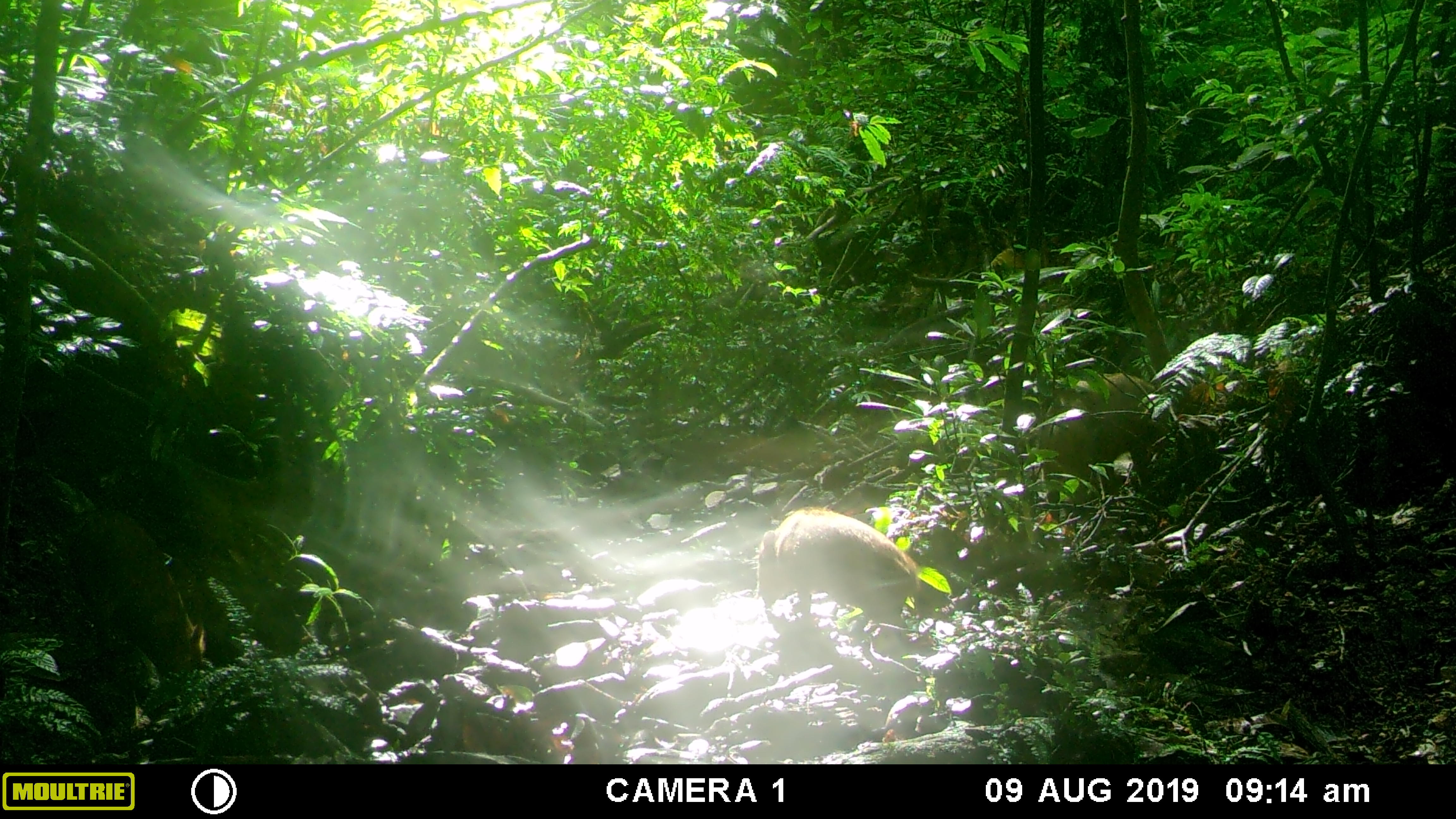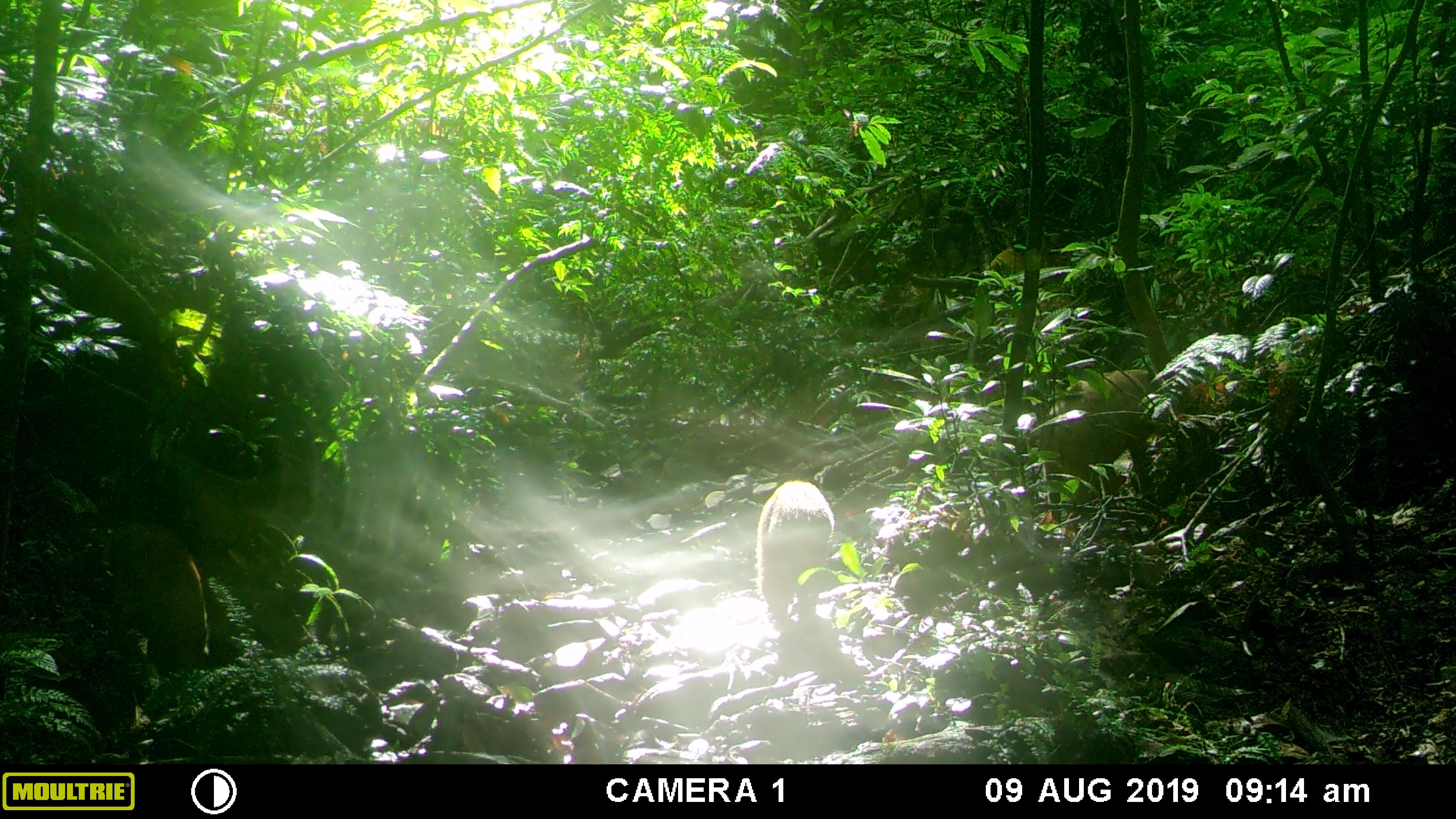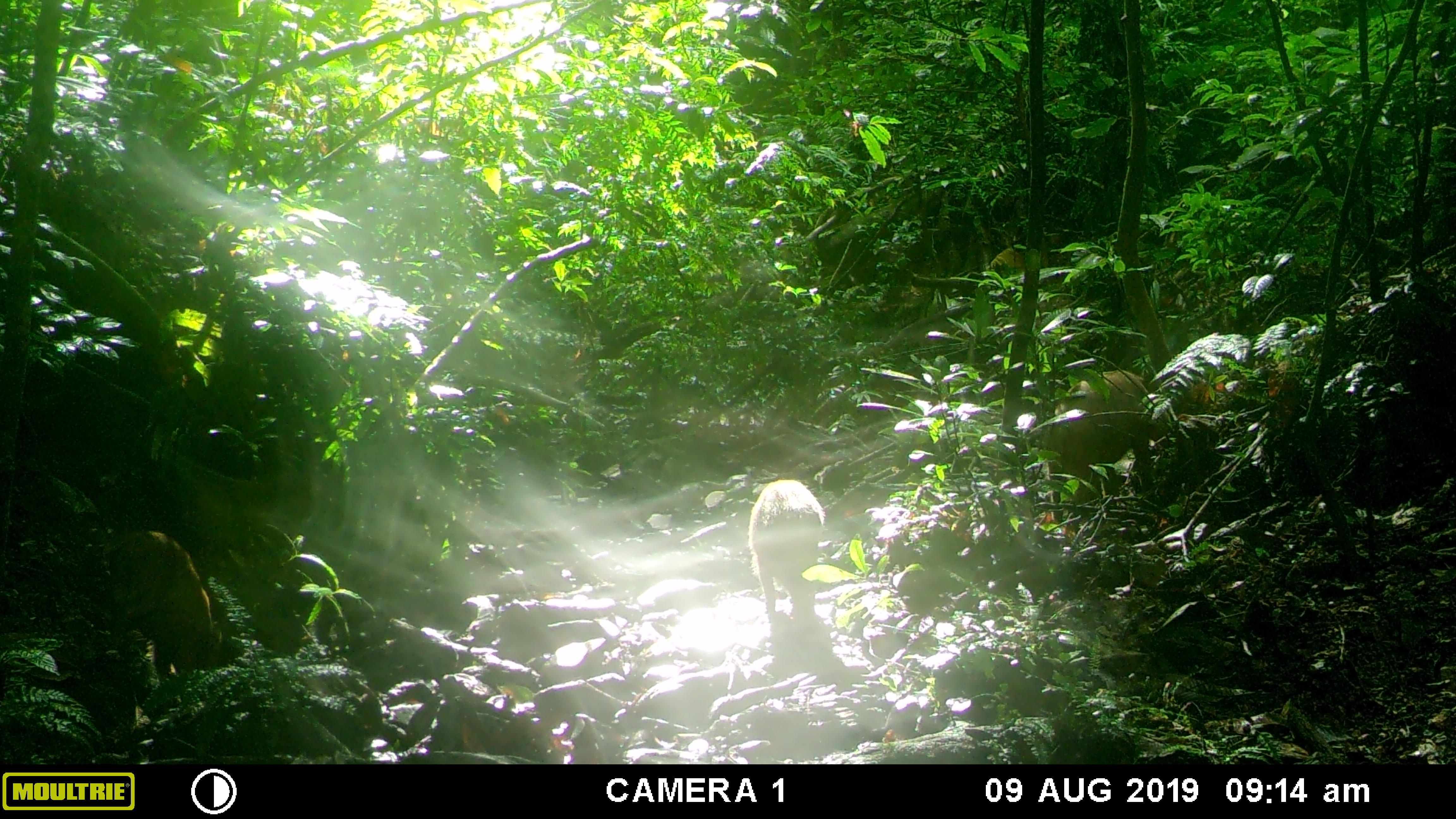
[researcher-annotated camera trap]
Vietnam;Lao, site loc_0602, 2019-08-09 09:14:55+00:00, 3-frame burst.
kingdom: Animalia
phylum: Chordata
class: Mammalia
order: Artiodactyla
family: Suidae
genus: Sus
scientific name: Sus scrofa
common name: eurasian wild pig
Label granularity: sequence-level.